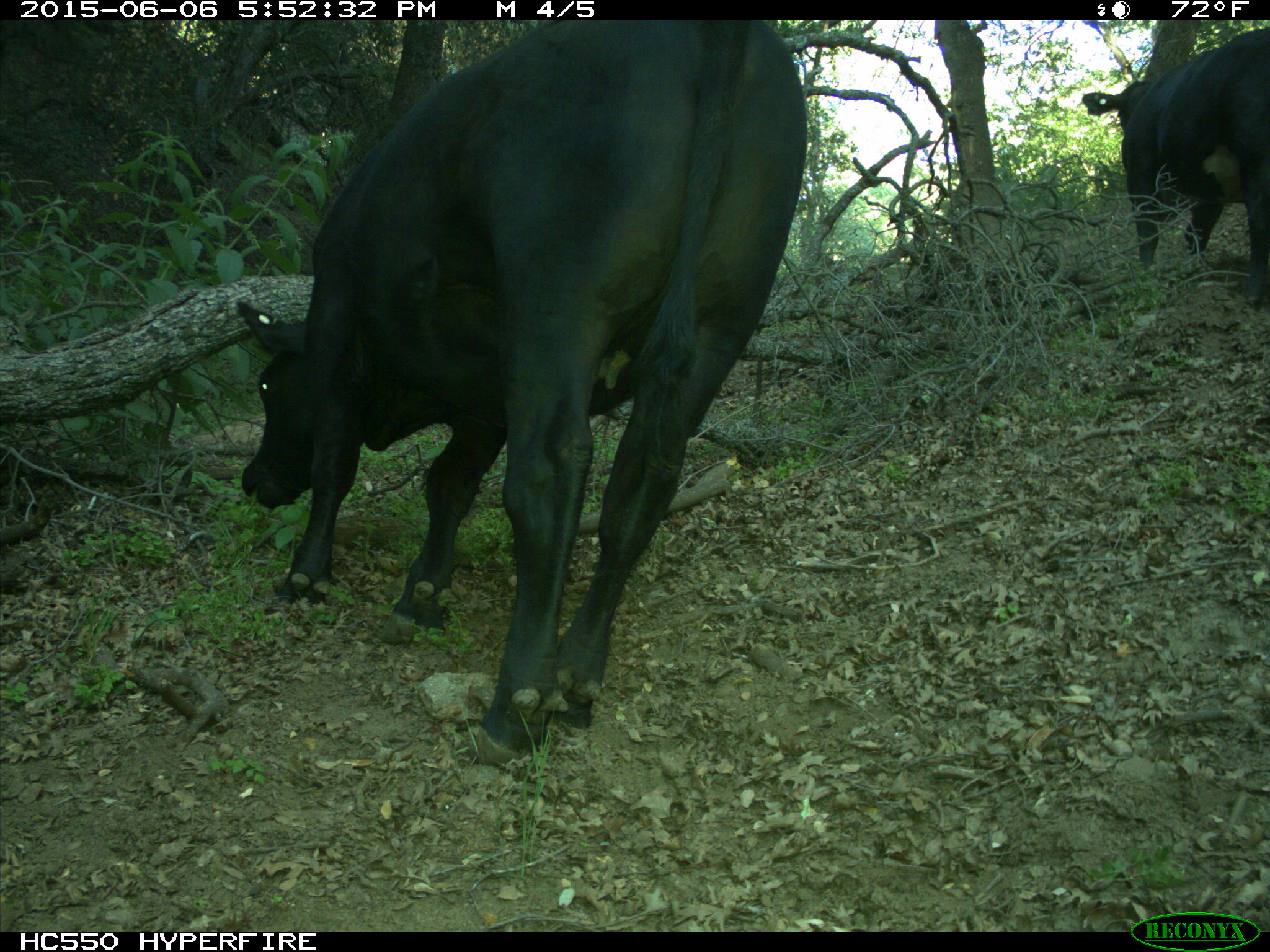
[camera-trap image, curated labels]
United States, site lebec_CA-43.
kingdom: Animalia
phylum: Chordata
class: Mammalia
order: Artiodactyla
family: Bovidae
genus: Bos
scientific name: Bos taurus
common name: domestic cow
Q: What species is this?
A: Bos taurus (domestic cow).